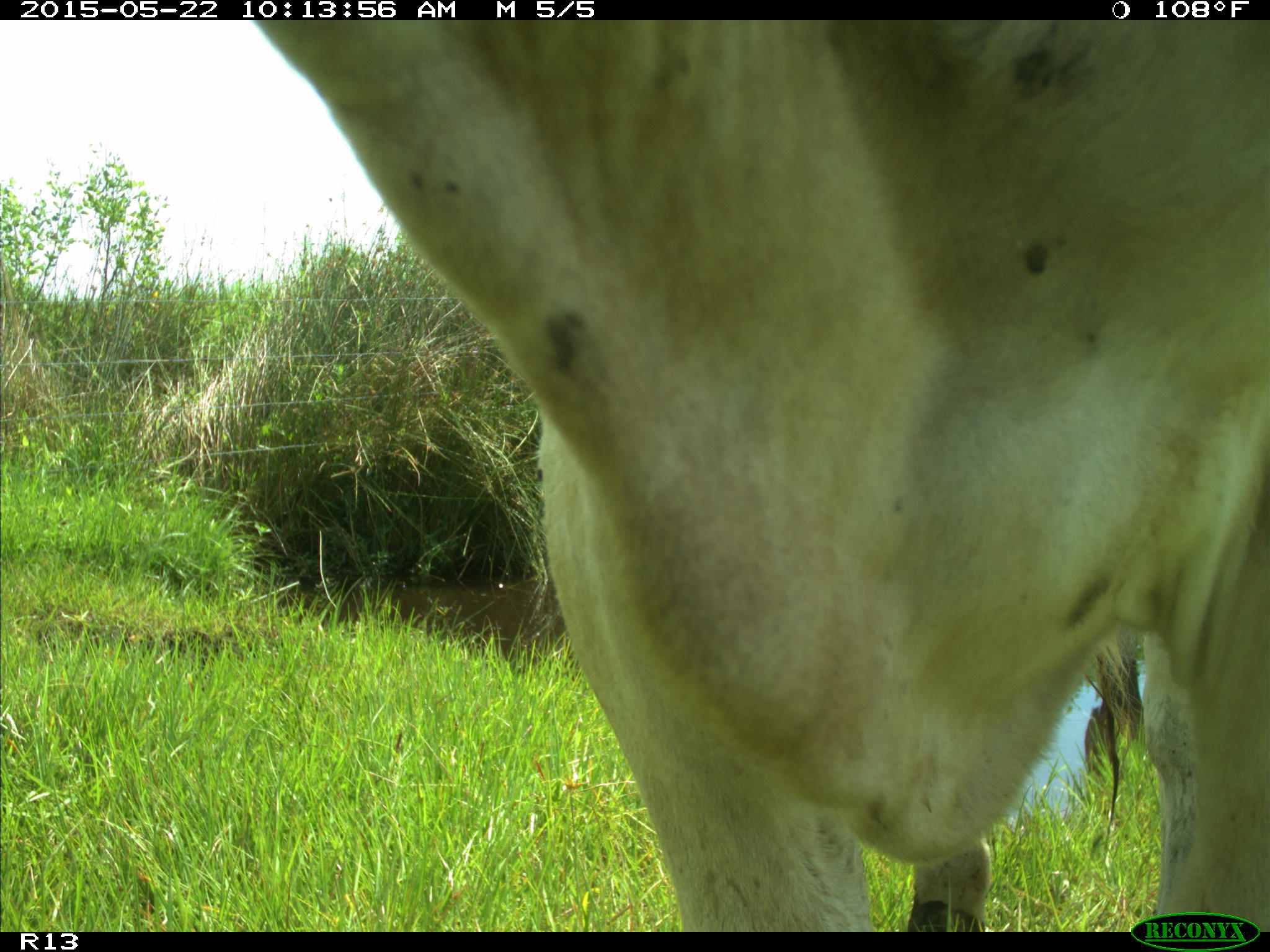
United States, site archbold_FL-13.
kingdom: Animalia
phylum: Chordata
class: Mammalia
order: Artiodactyla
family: Bovidae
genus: Bos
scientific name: Bos taurus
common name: domestic cow